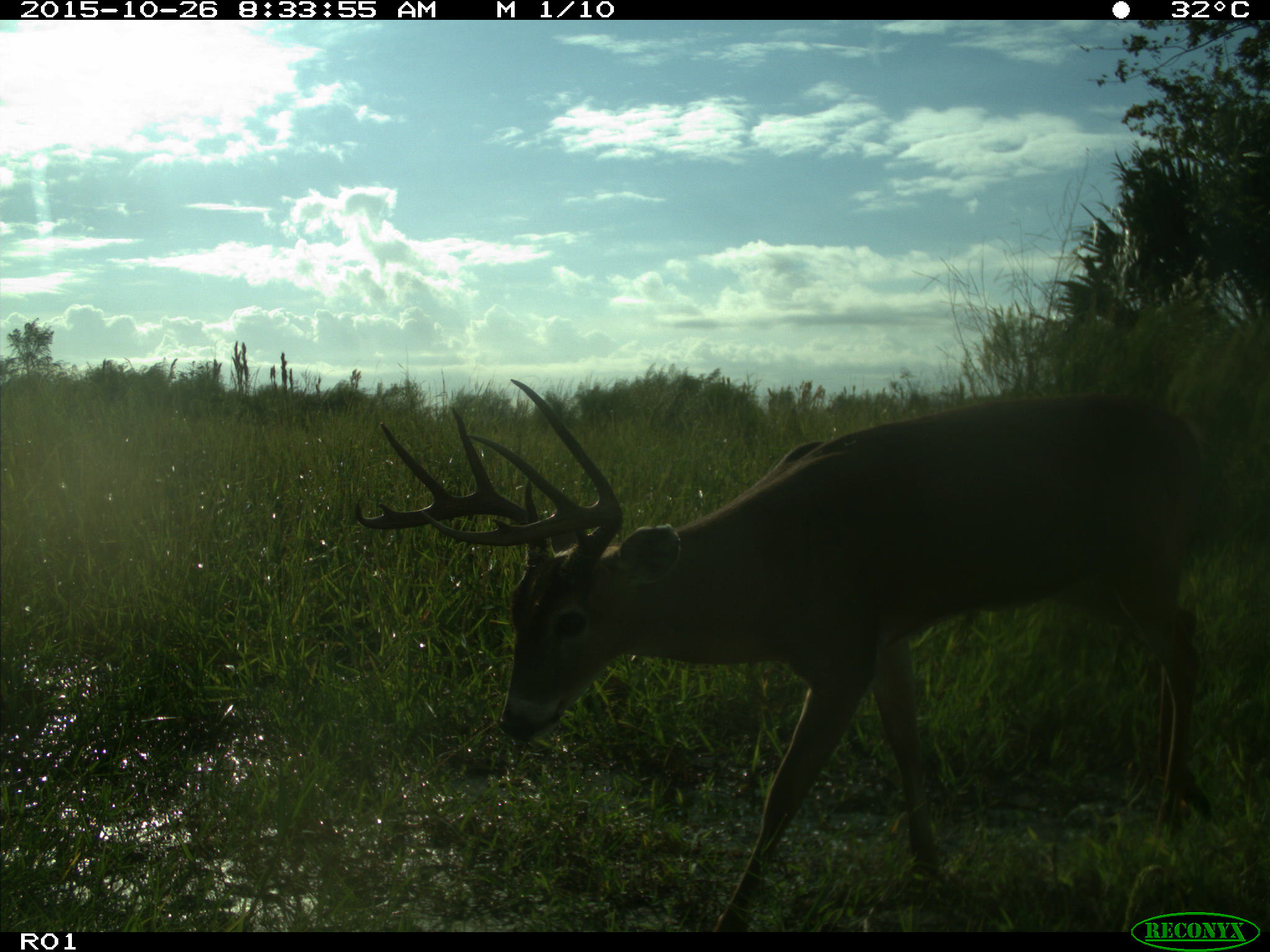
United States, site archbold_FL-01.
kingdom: Animalia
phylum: Chordata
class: Mammalia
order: Artiodactyla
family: Cervidae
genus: Odocoileus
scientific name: Odocoileus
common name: deer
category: unidentified deer